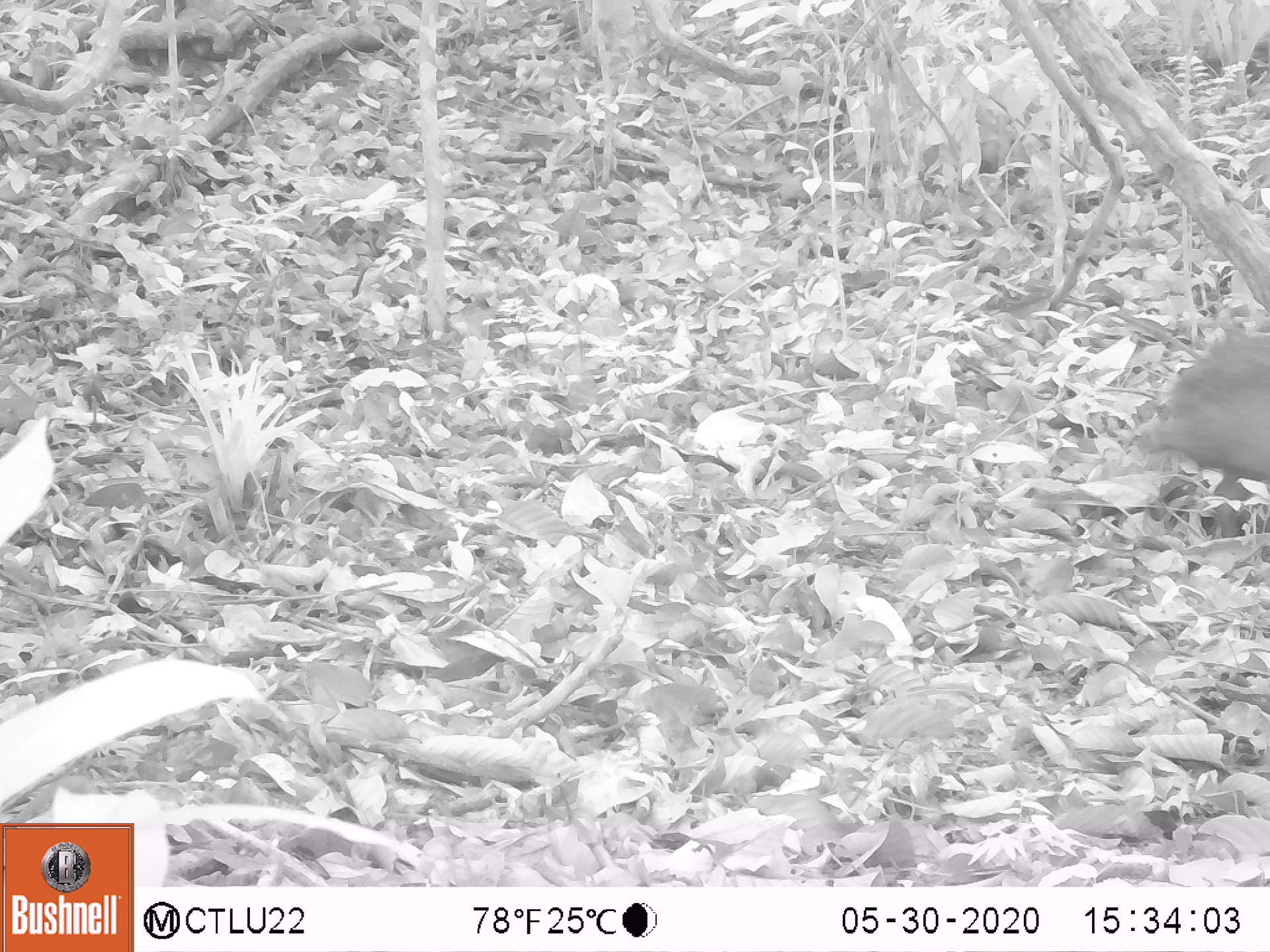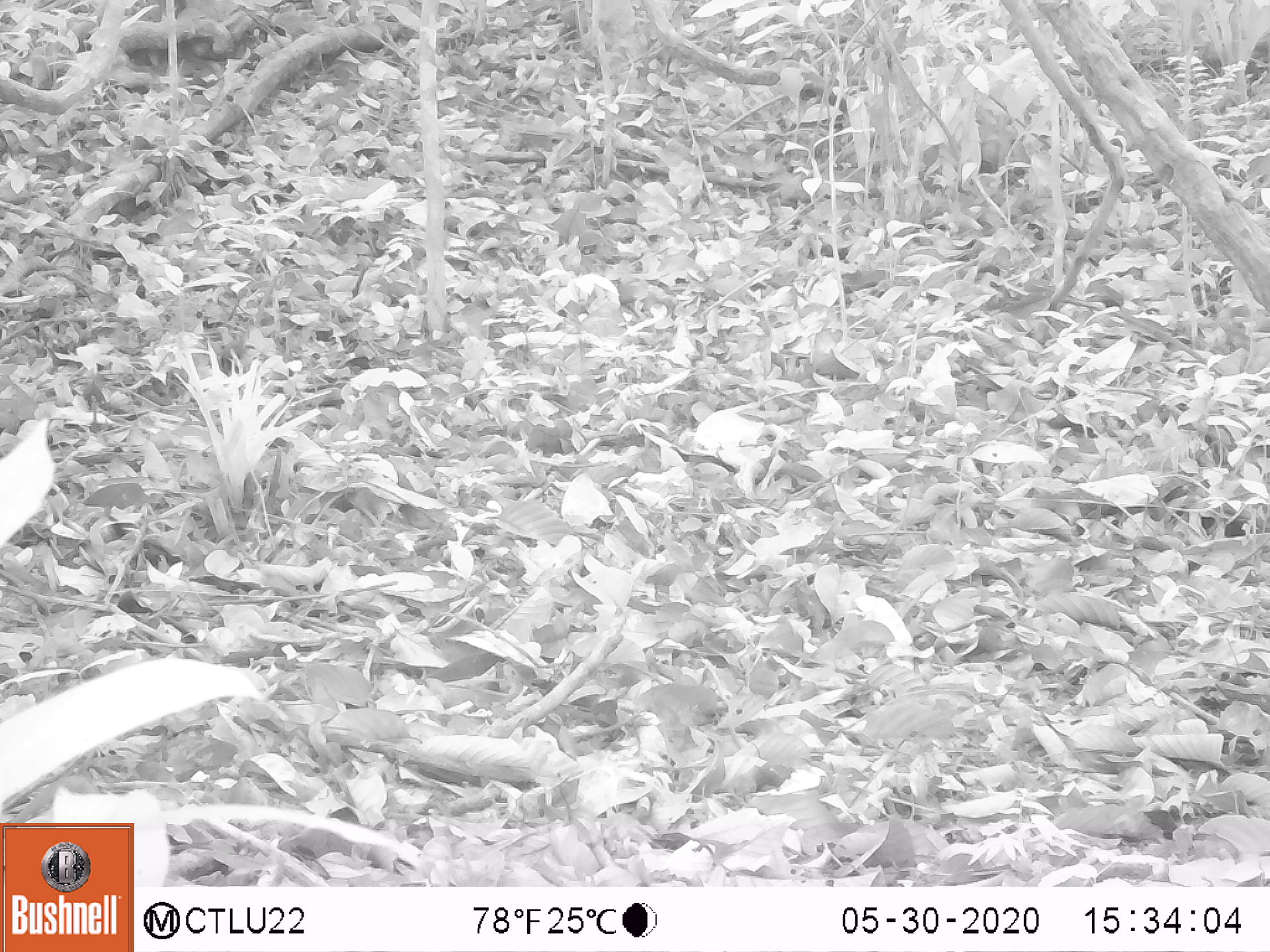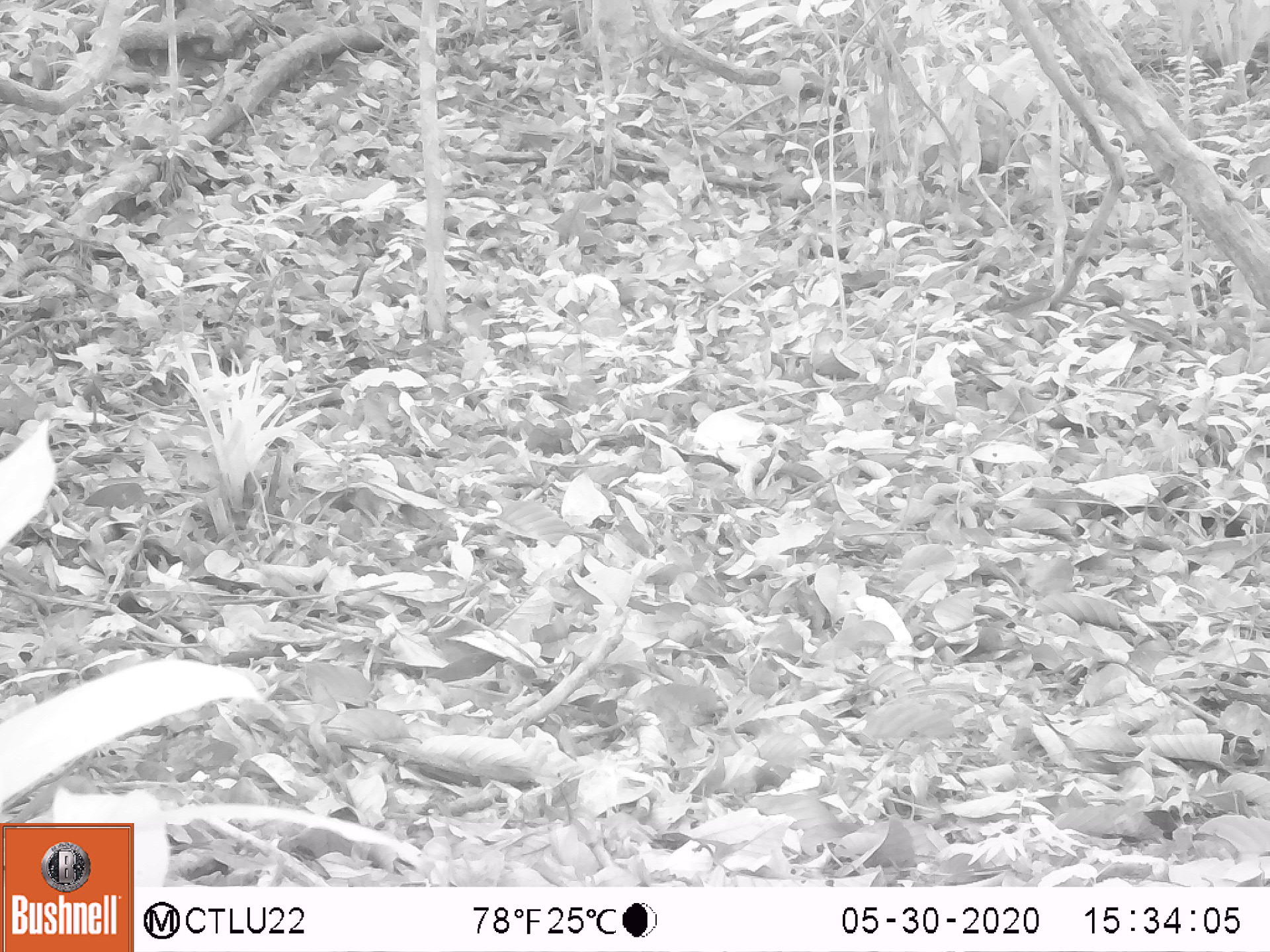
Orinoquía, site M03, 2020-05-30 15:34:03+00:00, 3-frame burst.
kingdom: Animalia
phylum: Chordata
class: Mammalia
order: Artiodactyla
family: Tayassuidae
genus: Pecari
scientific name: Pecari tajacu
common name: collared peccary